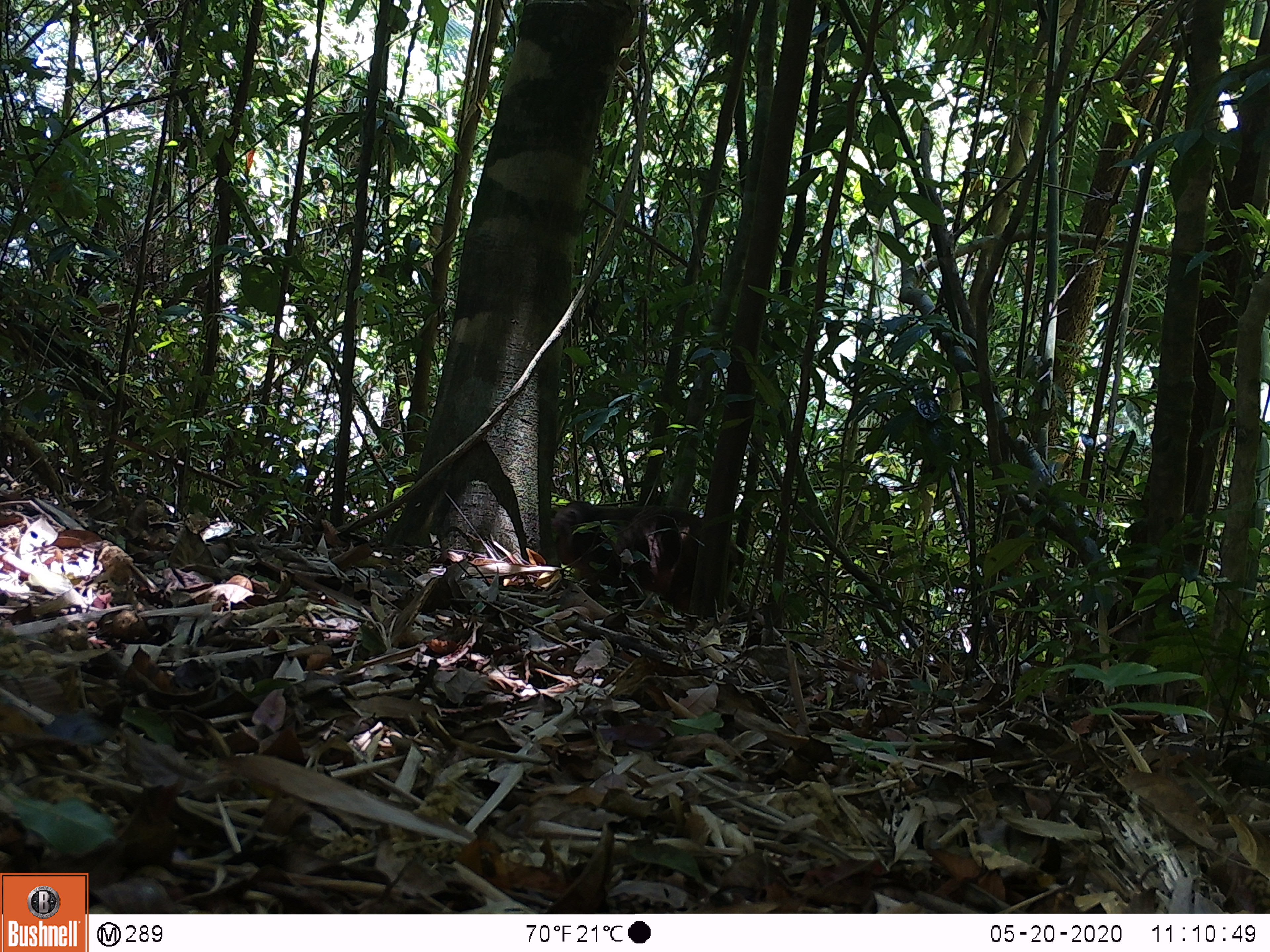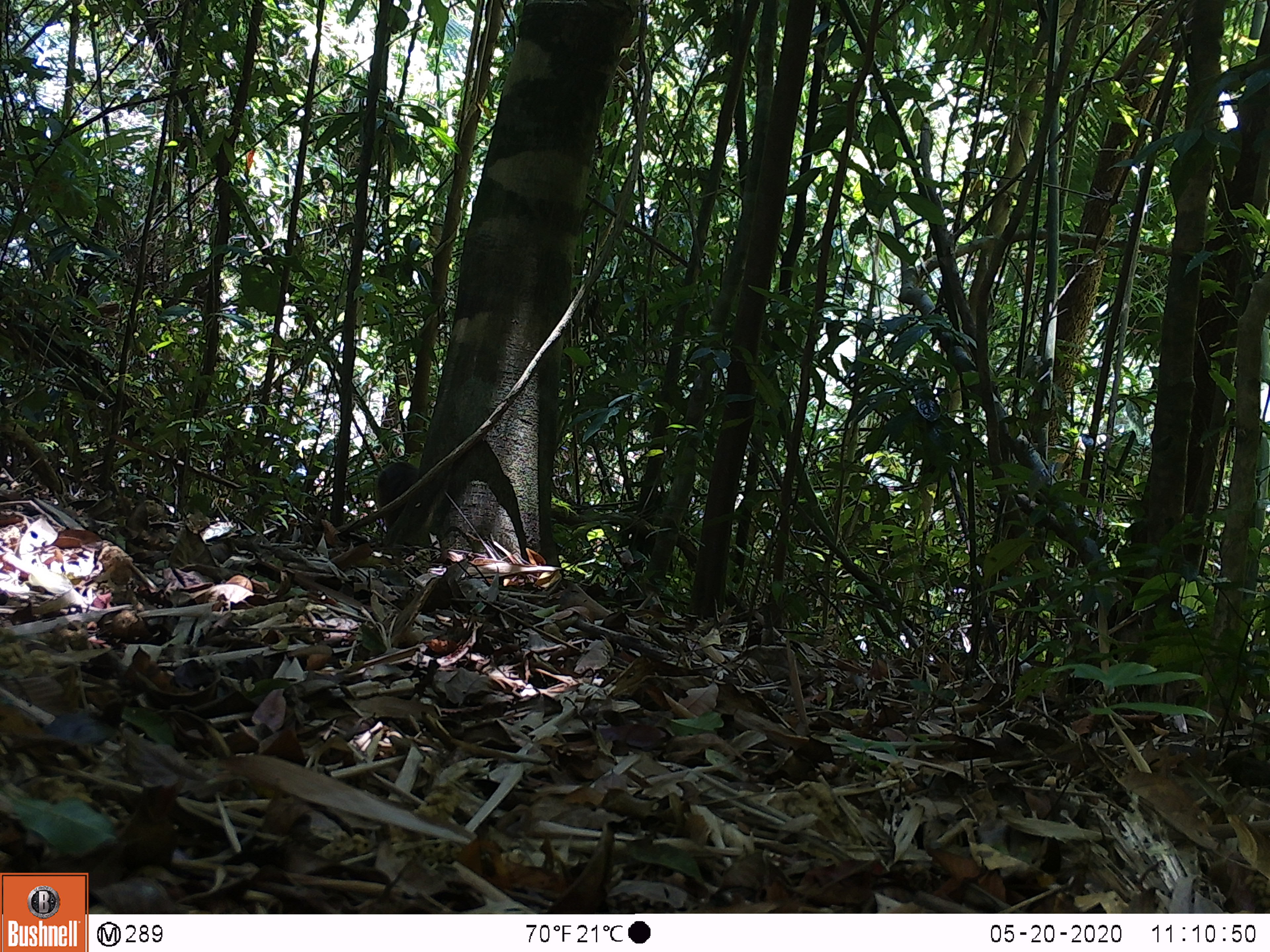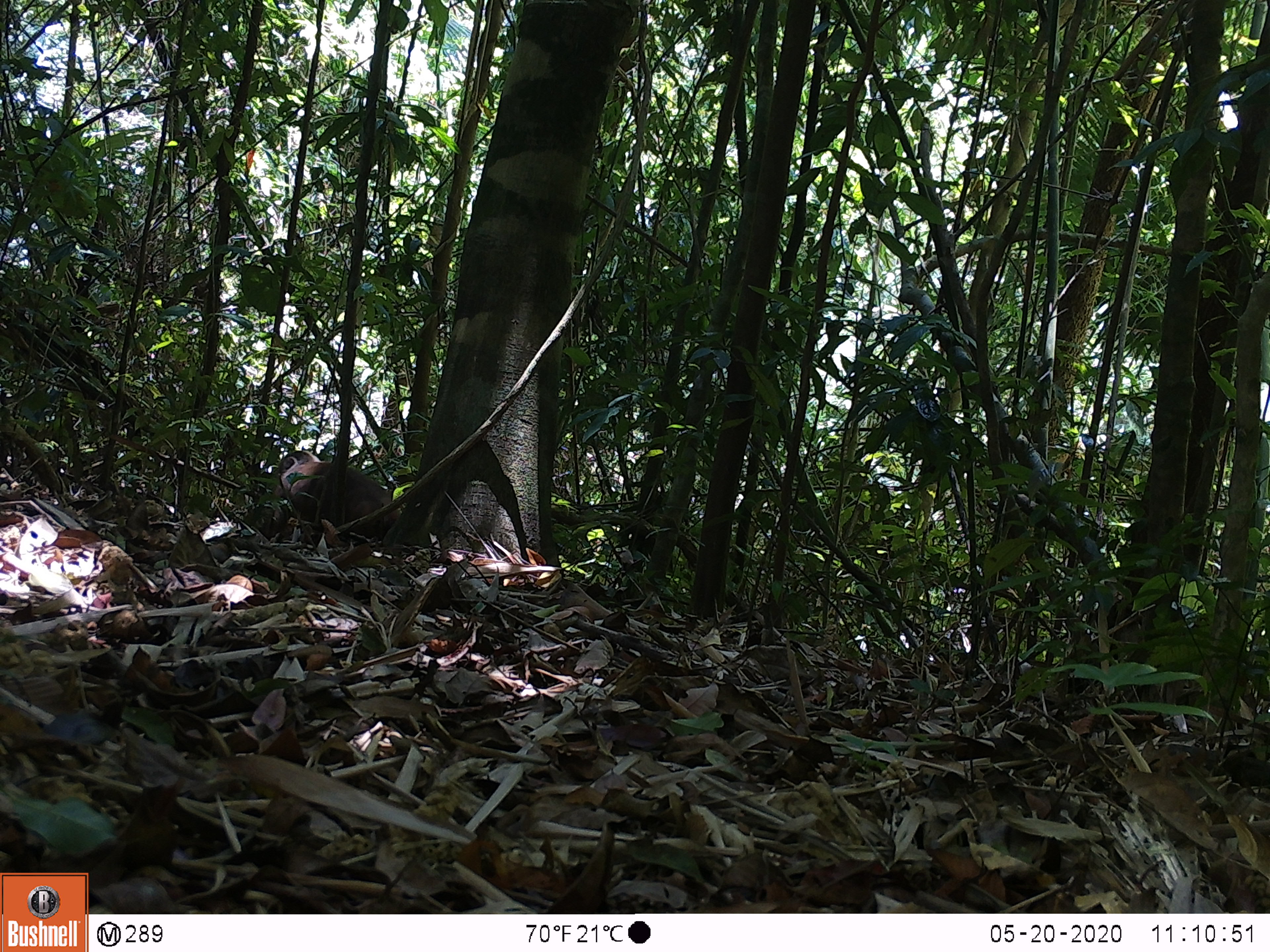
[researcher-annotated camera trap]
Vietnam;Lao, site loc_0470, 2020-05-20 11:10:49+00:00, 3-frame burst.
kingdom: Animalia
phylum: Chordata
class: Mammalia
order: Primates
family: Cercopithecidae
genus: Macaca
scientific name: Macaca arctoides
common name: stump-tailed macaque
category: stump tailed macaque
Stump tailed macaque (stump-tailed macaque) (Macaca arctoides). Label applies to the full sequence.